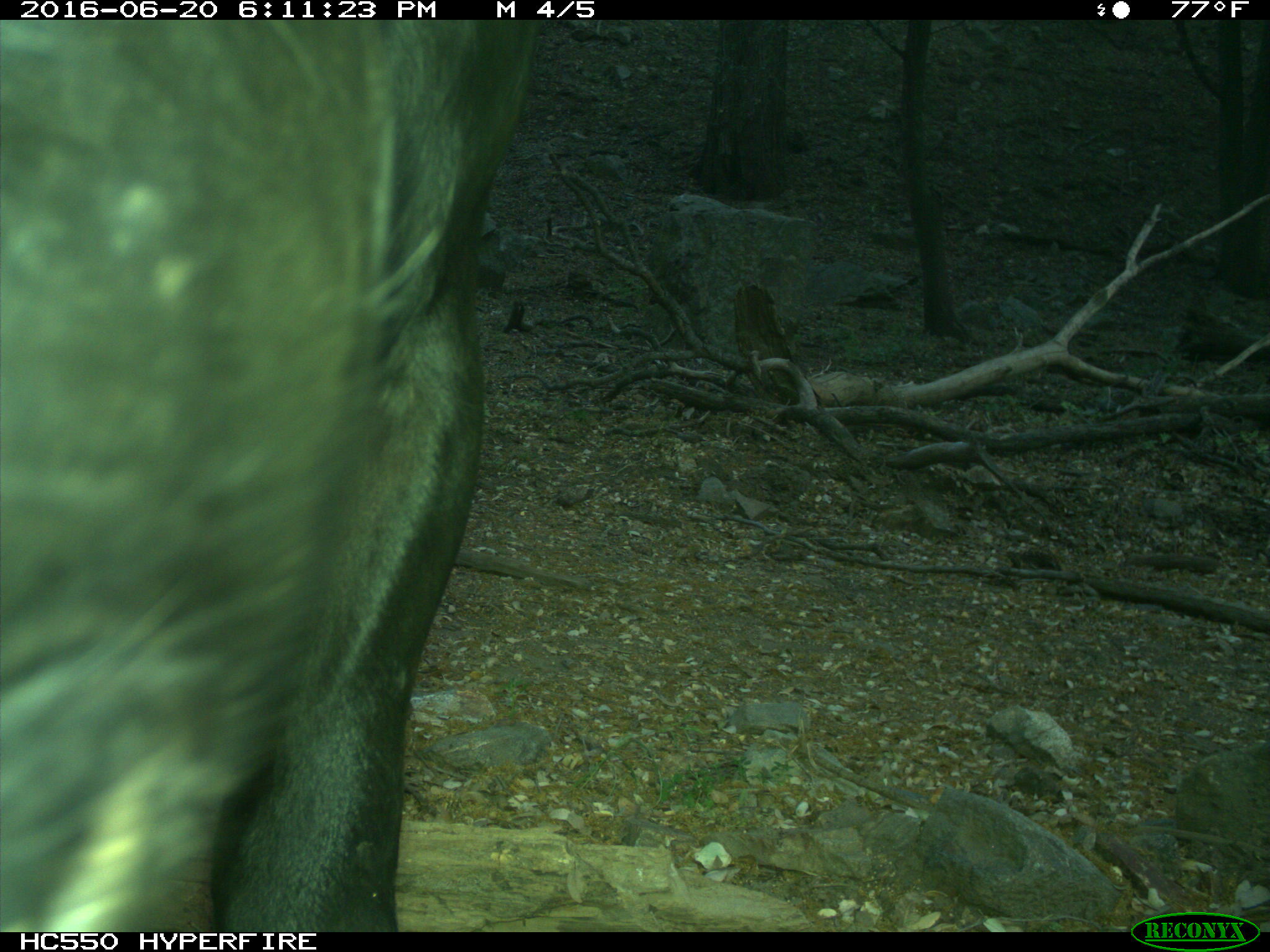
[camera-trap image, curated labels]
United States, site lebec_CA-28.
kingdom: Animalia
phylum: Chordata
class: Mammalia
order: Artiodactyla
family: Bovidae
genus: Bos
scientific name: Bos taurus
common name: domestic cow